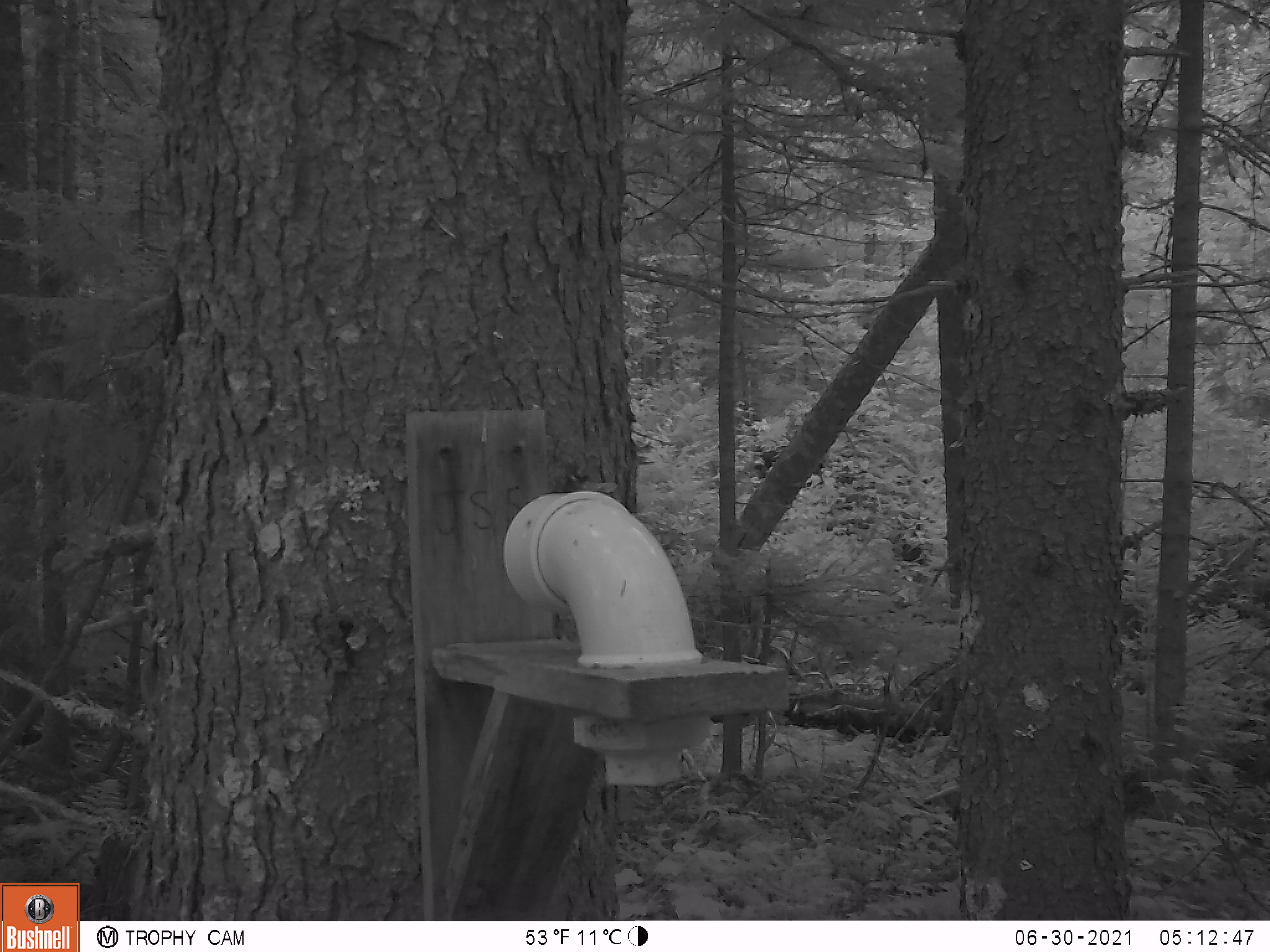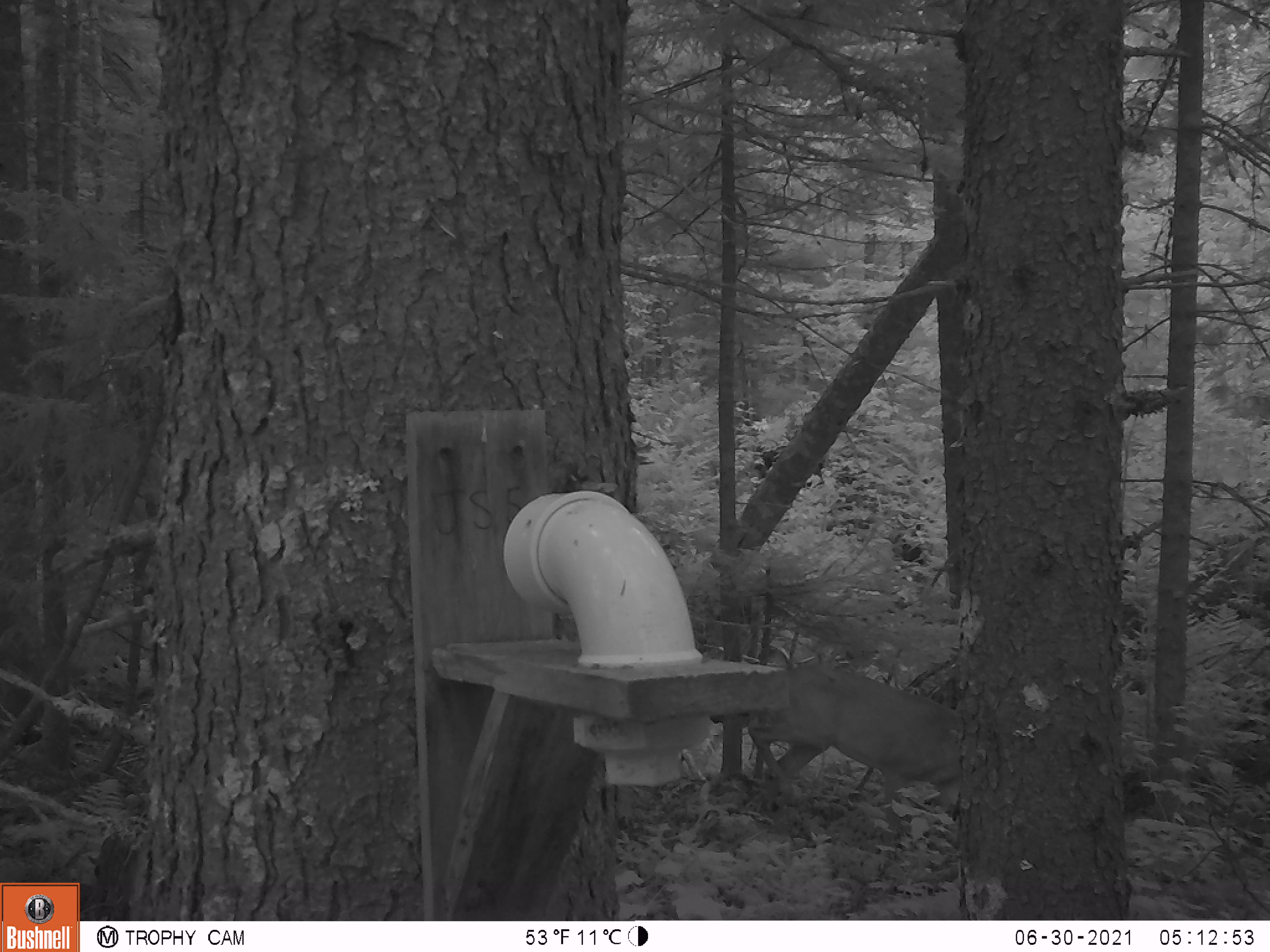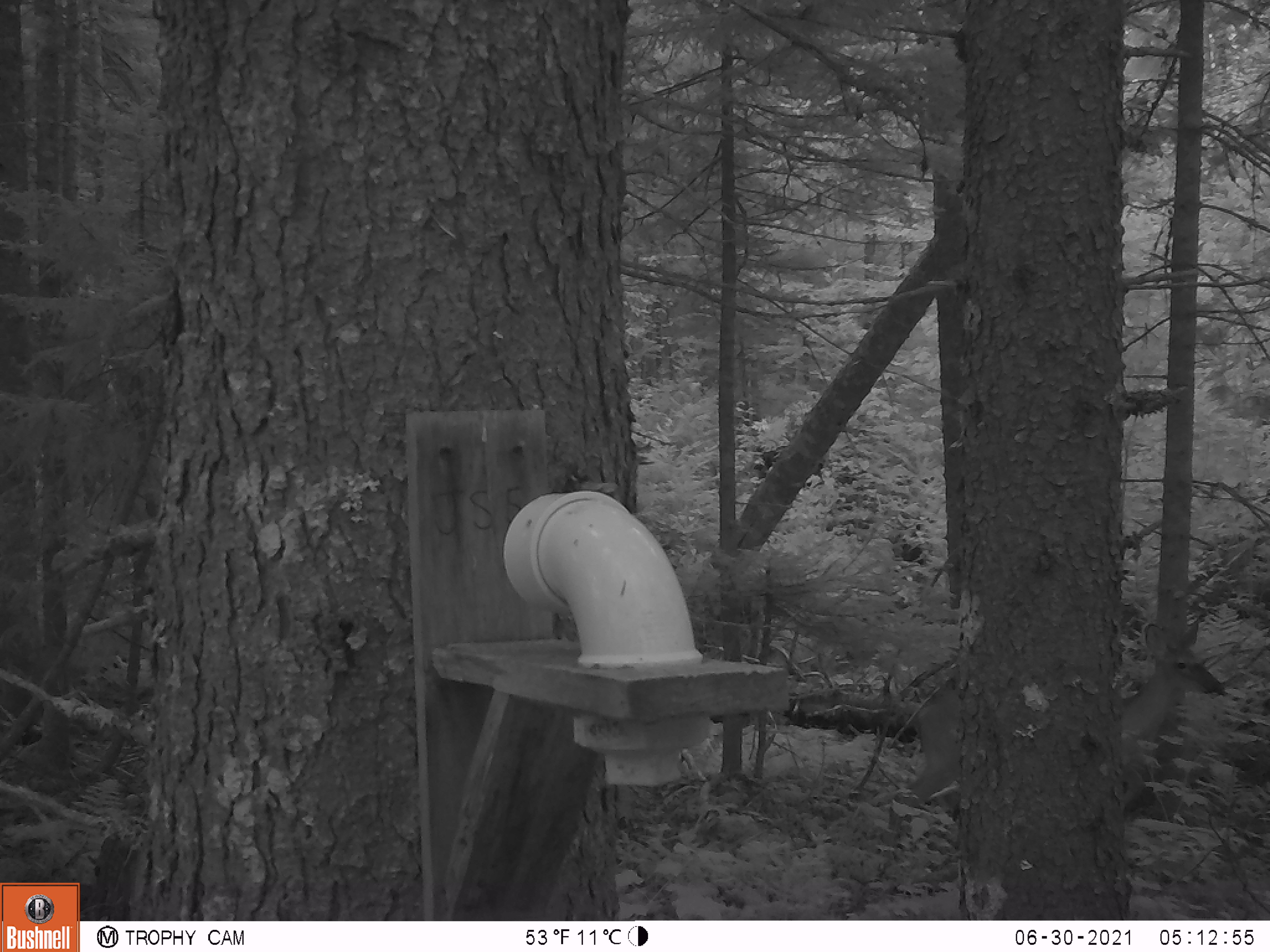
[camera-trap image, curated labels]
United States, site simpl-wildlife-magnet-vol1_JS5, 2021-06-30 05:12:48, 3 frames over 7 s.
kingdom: Animalia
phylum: Chordata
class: Mammalia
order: Artiodactyla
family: Cervidae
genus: Odocoileus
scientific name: Odocoileus virginianus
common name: white-tailed deer